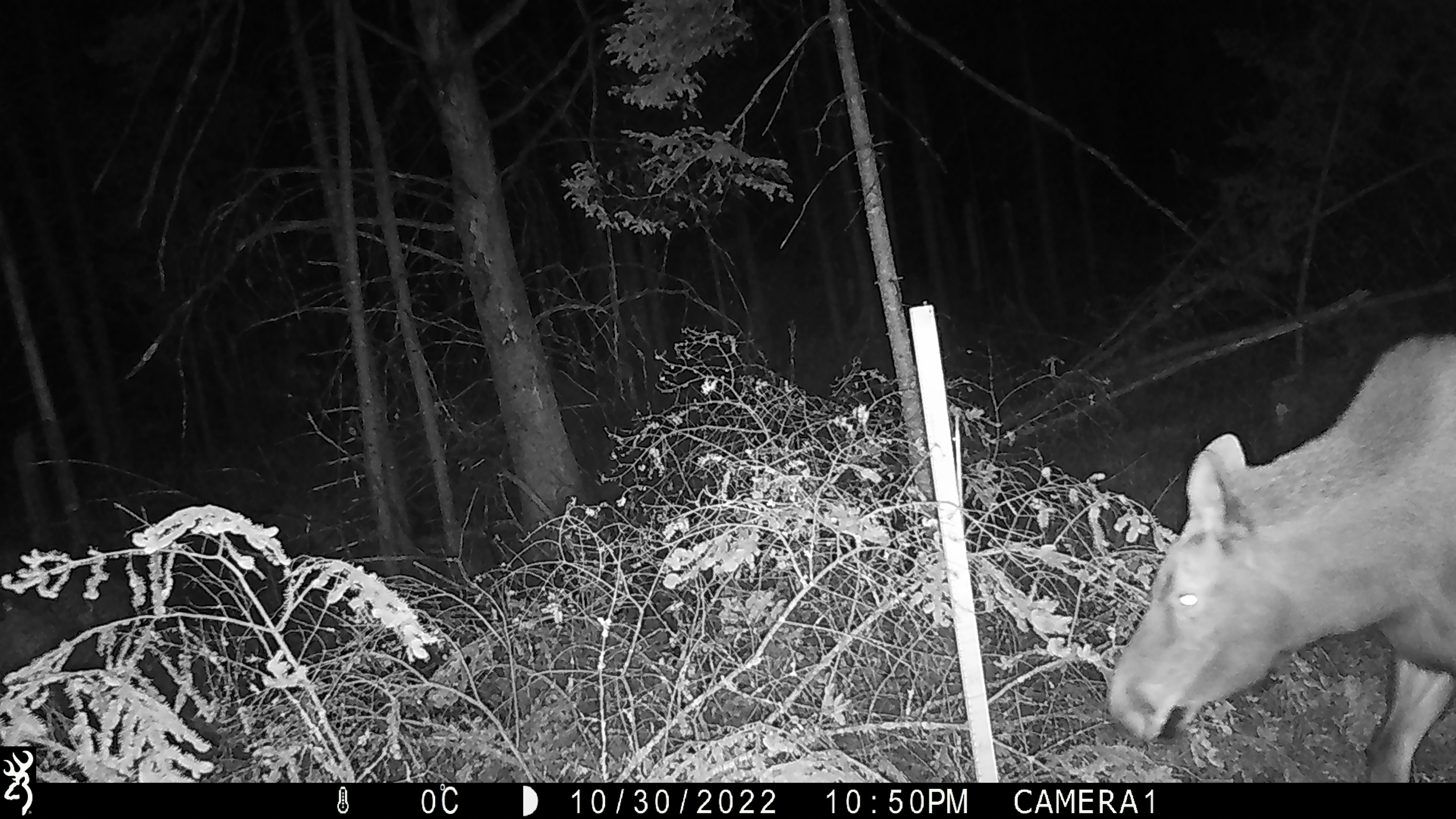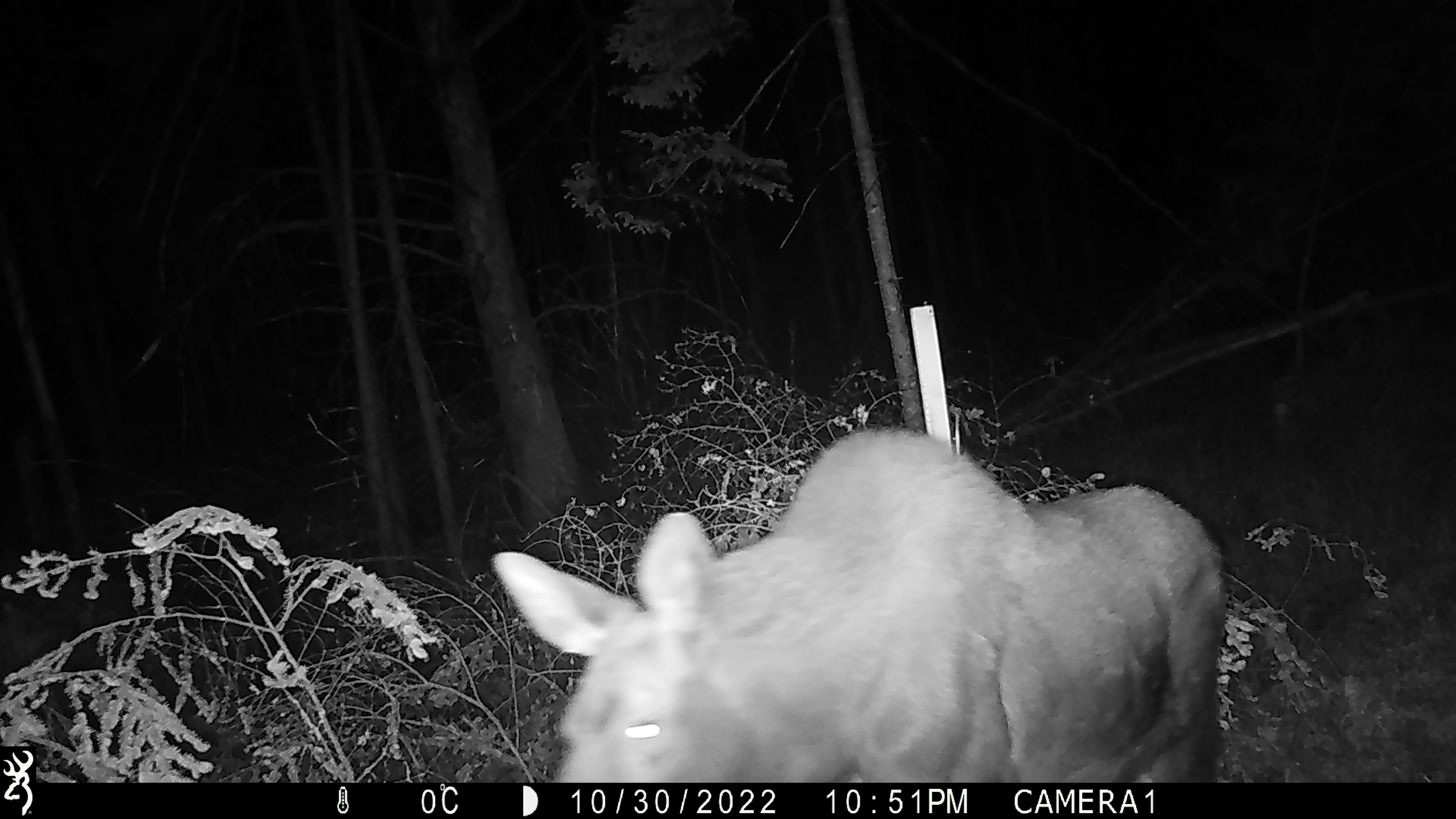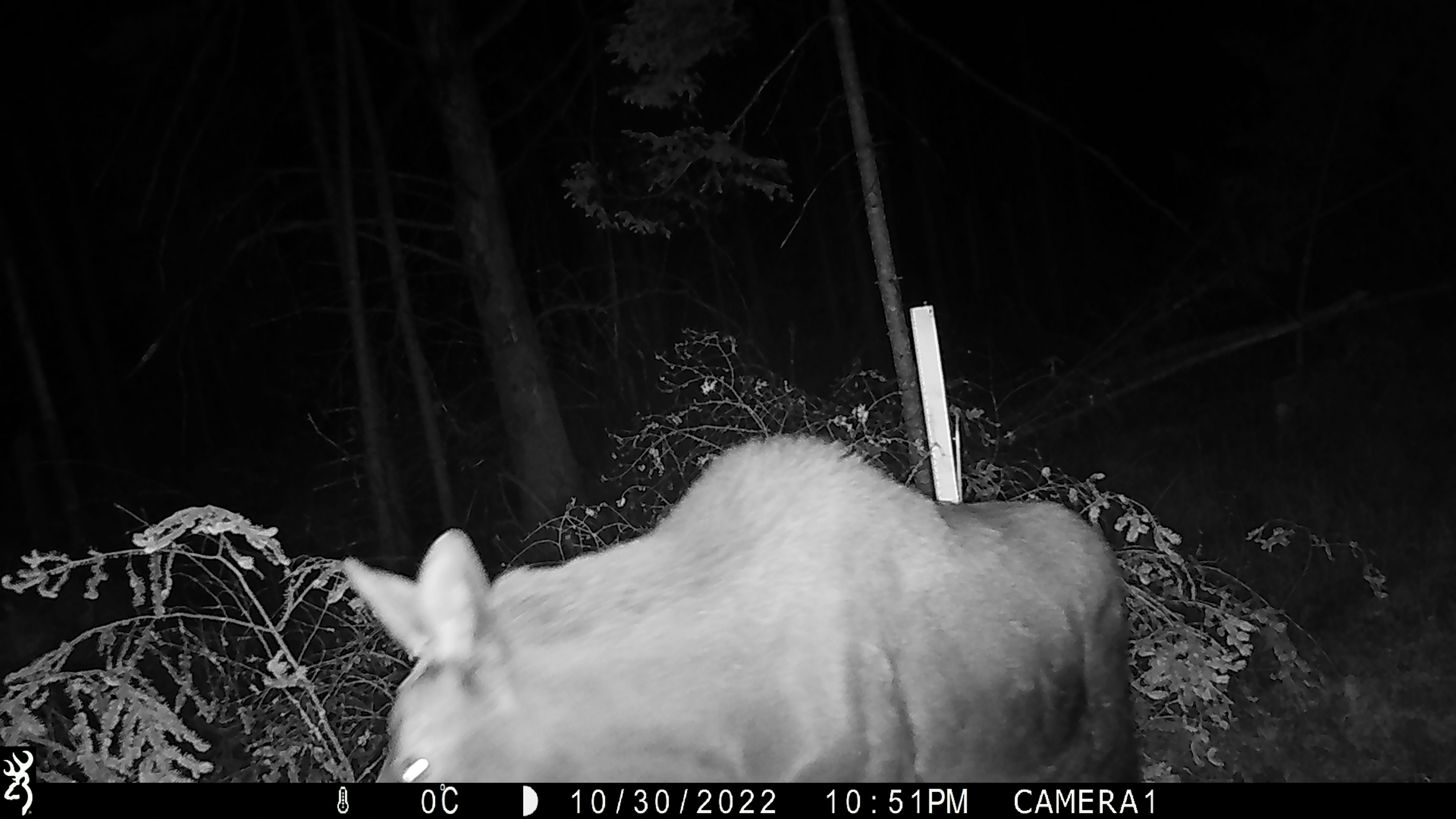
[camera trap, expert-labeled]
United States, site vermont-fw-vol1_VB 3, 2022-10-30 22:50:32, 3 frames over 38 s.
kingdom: Animalia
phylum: Chordata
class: Mammalia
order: Artiodactyla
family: Cervidae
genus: Alces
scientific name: Alces alces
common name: moose